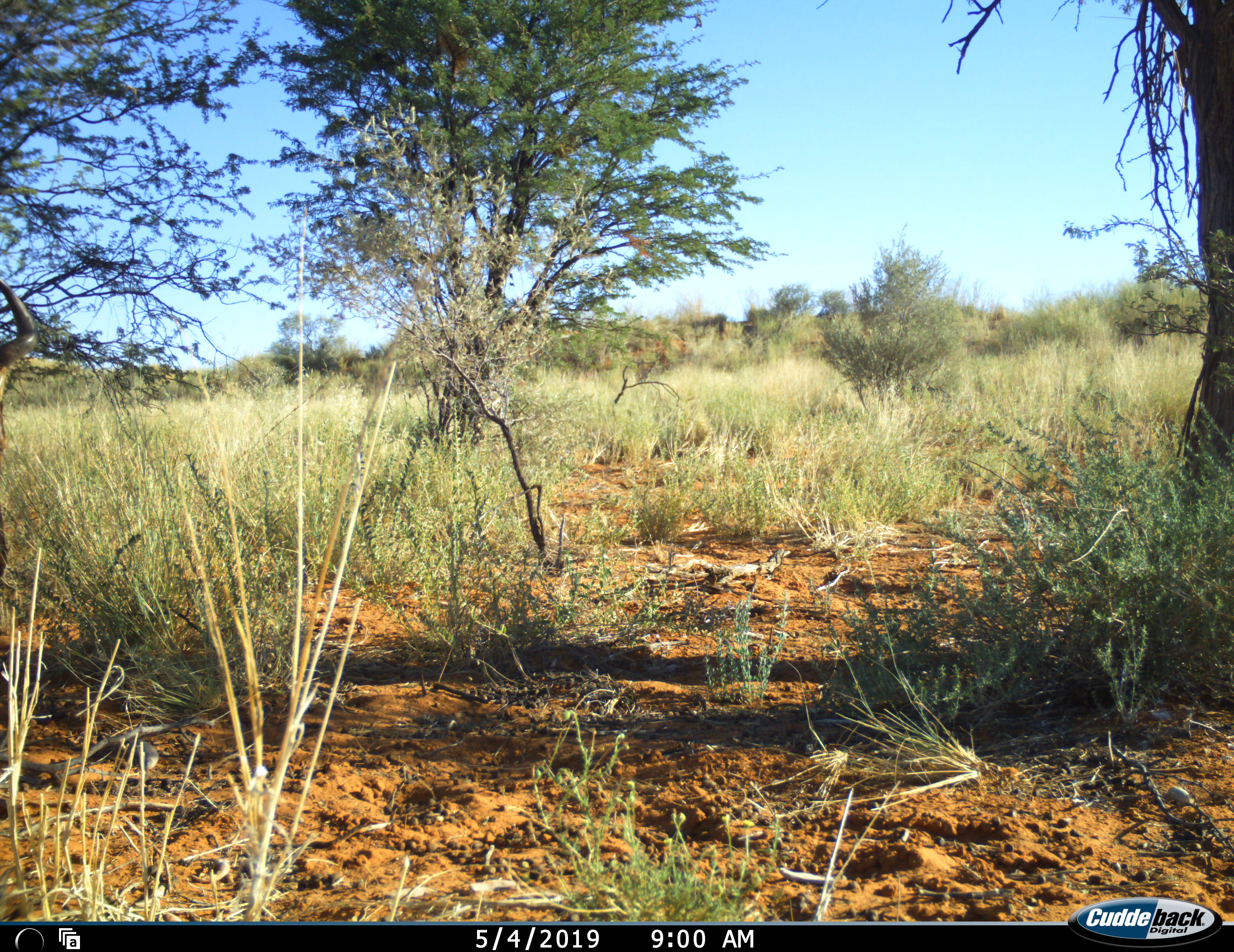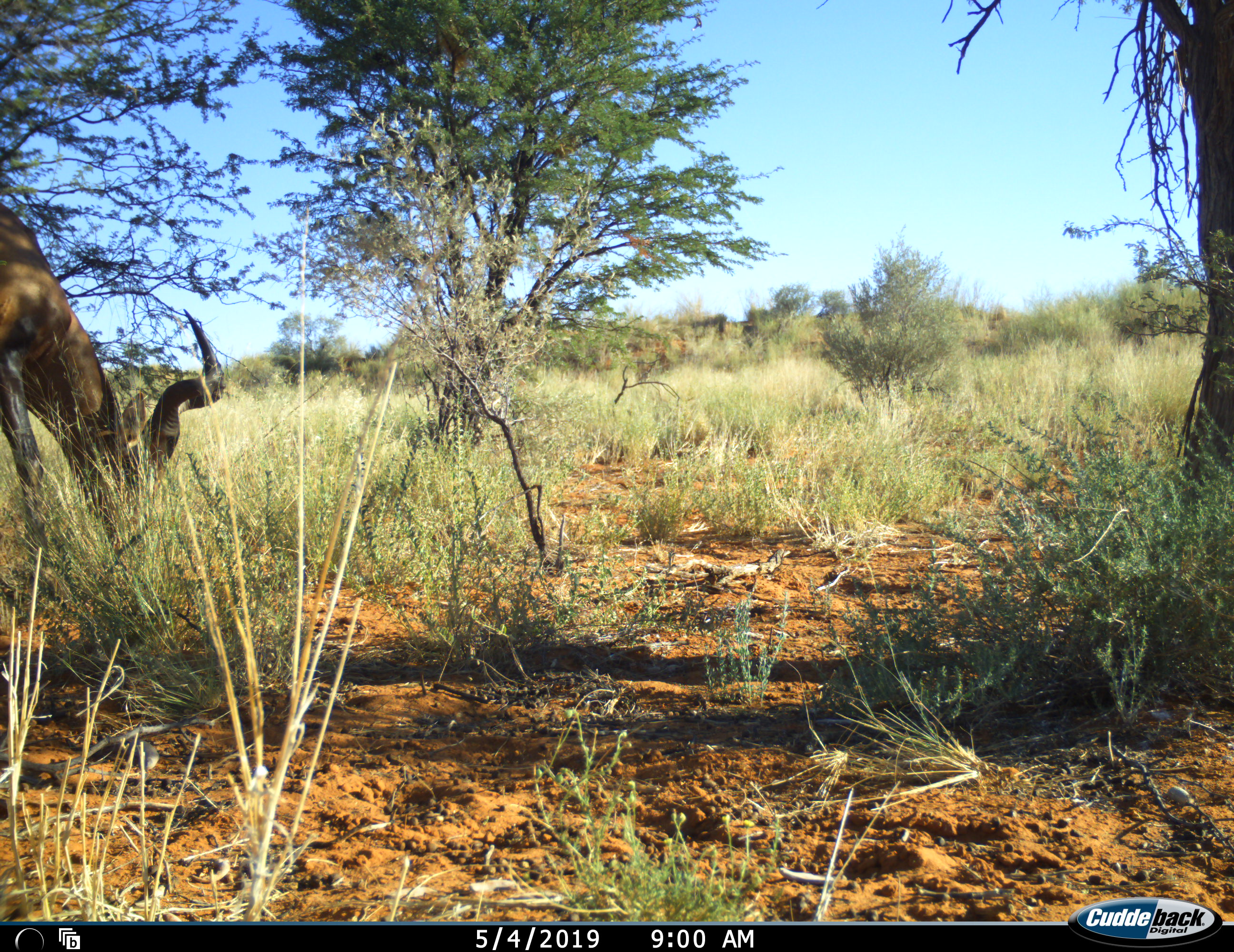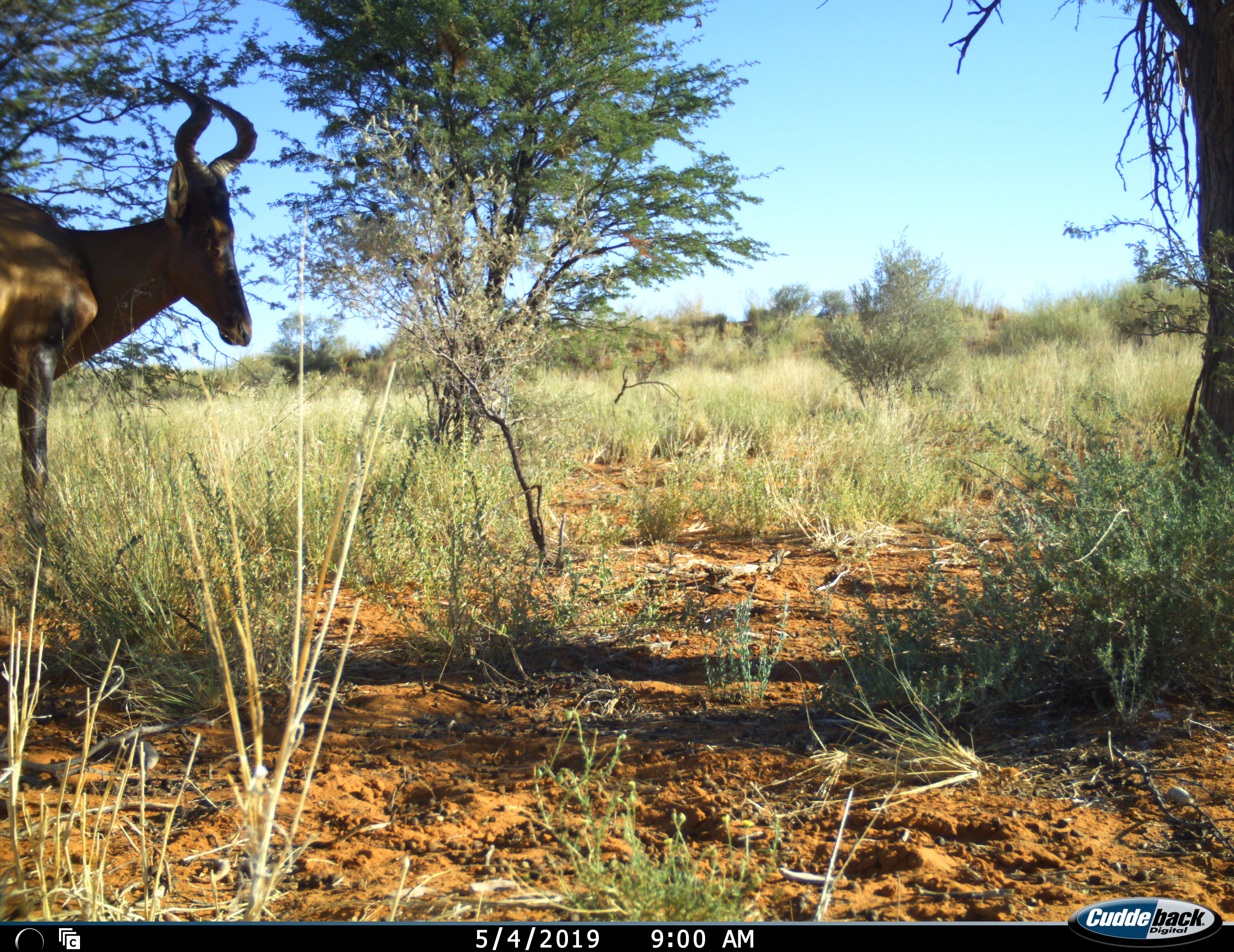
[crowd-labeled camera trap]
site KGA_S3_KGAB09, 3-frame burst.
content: unidentified animal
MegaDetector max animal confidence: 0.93